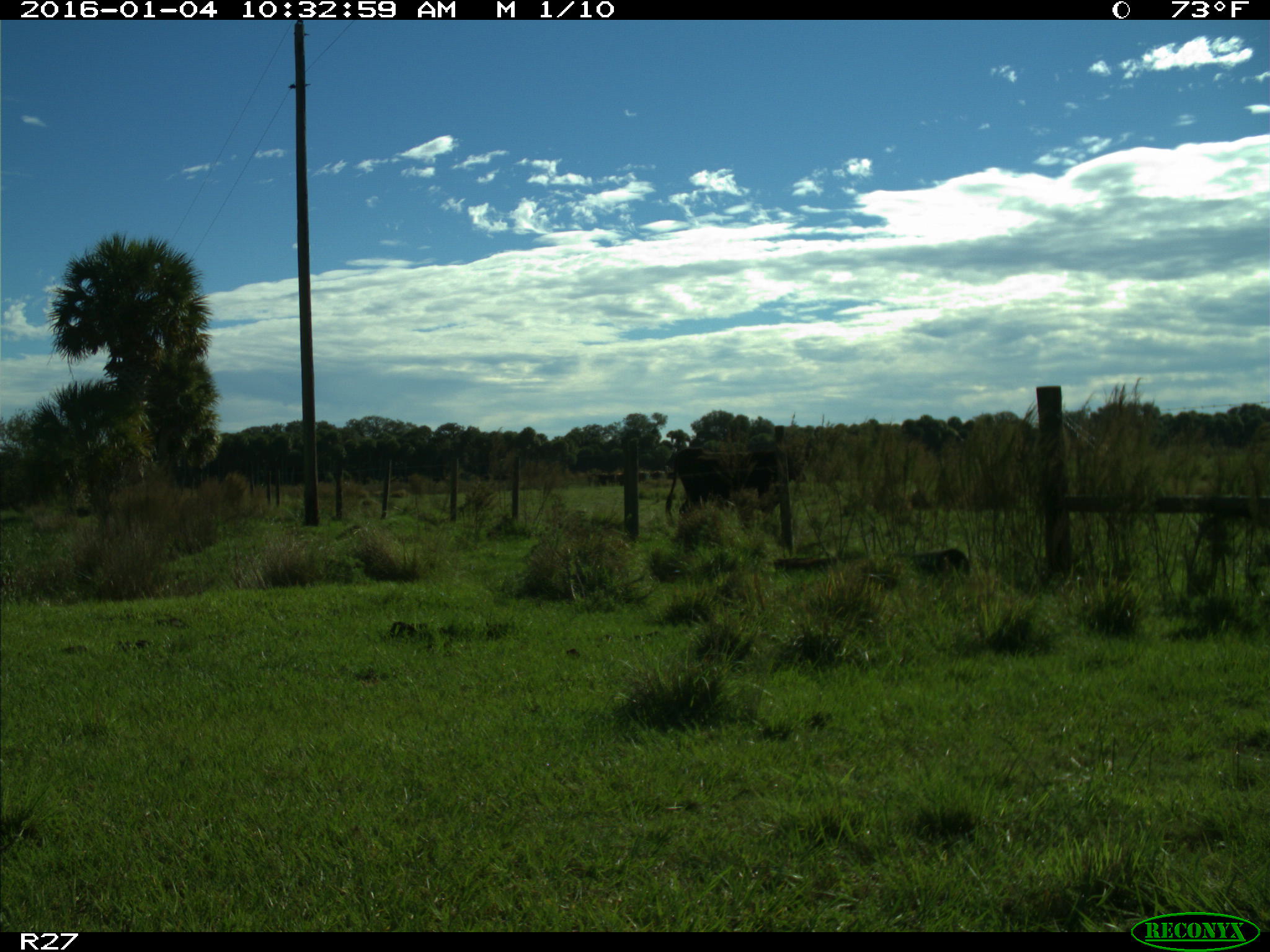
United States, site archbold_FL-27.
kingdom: Animalia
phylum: Chordata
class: Mammalia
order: Artiodactyla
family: Bovidae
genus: Bos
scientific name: Bos taurus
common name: domestic cow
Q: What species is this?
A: Bos taurus (domestic cow).